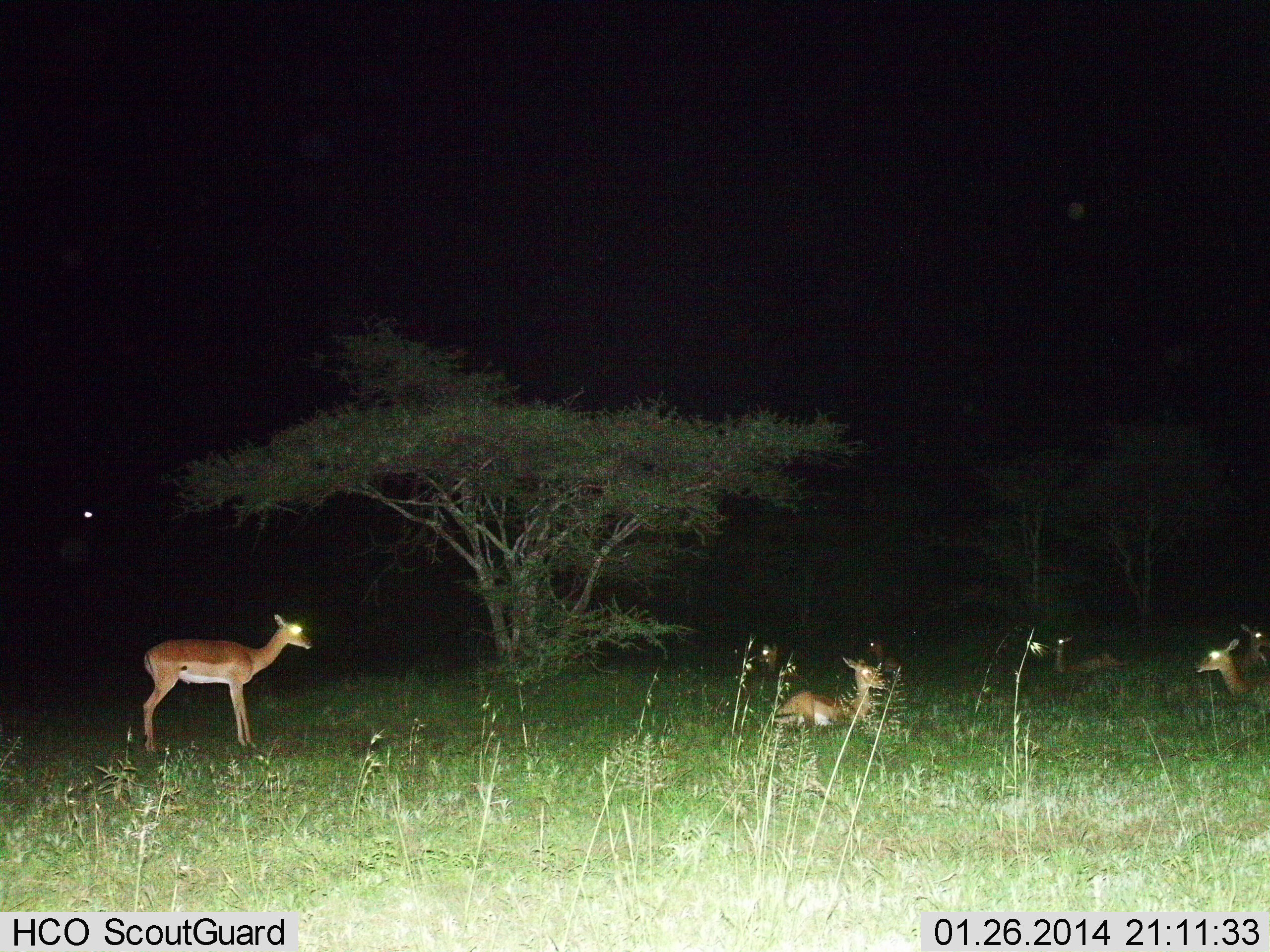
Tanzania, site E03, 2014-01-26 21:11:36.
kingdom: Animalia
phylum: Chordata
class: Mammalia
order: Artiodactyla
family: Bovidae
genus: Nanger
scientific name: Nanger granti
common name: grant's gazelle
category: gazellegrants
Gazellegrants (grant's gazelle) (Nanger granti), count 6. Behavior (volunteer vote fractions): standing 65%, resting 97%, moving 0%, interacting 0%. Young present (vote fraction): 3%. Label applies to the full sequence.